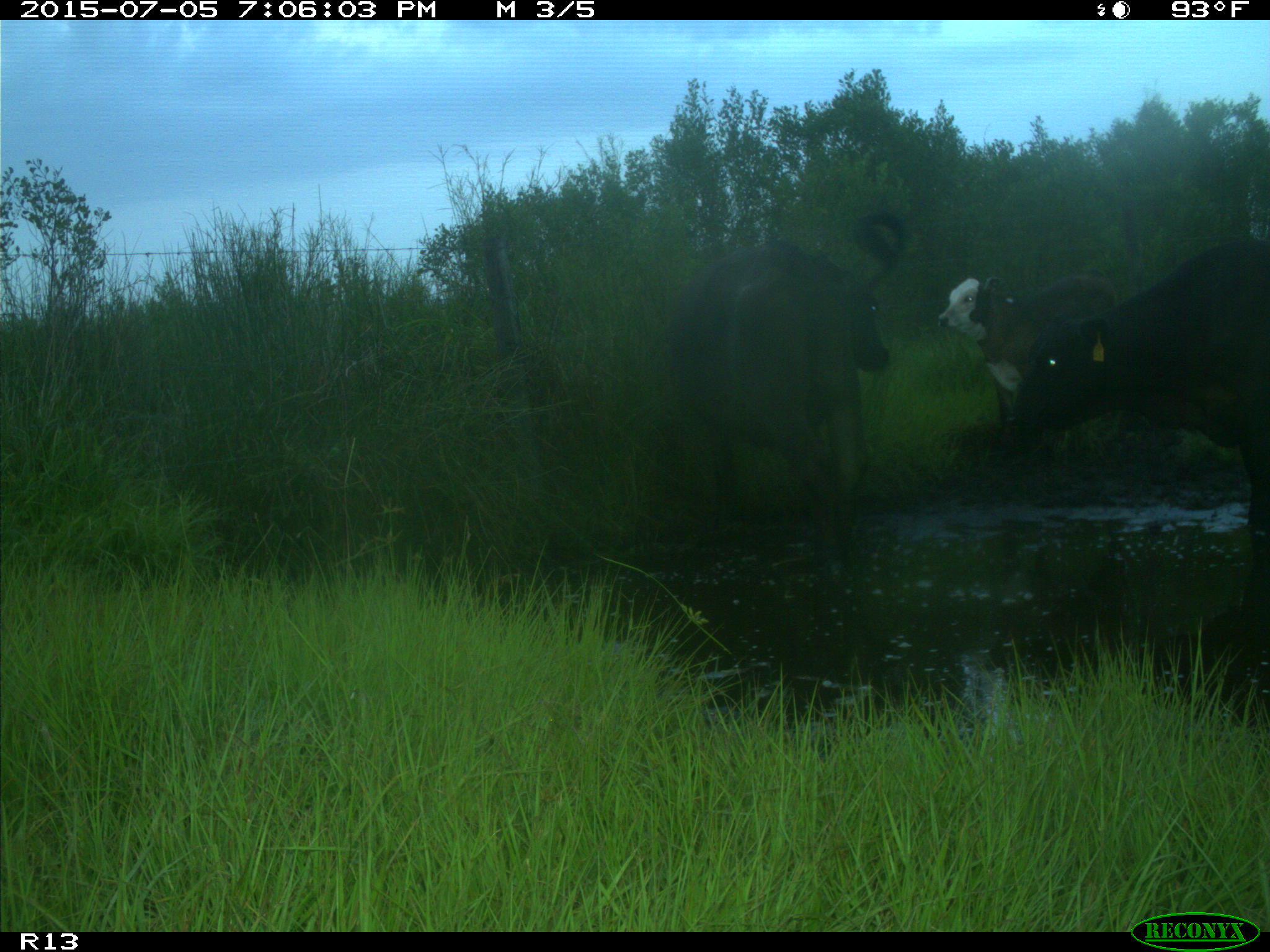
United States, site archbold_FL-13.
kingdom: Animalia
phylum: Chordata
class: Mammalia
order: Artiodactyla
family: Bovidae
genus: Bos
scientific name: Bos taurus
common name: domestic cow